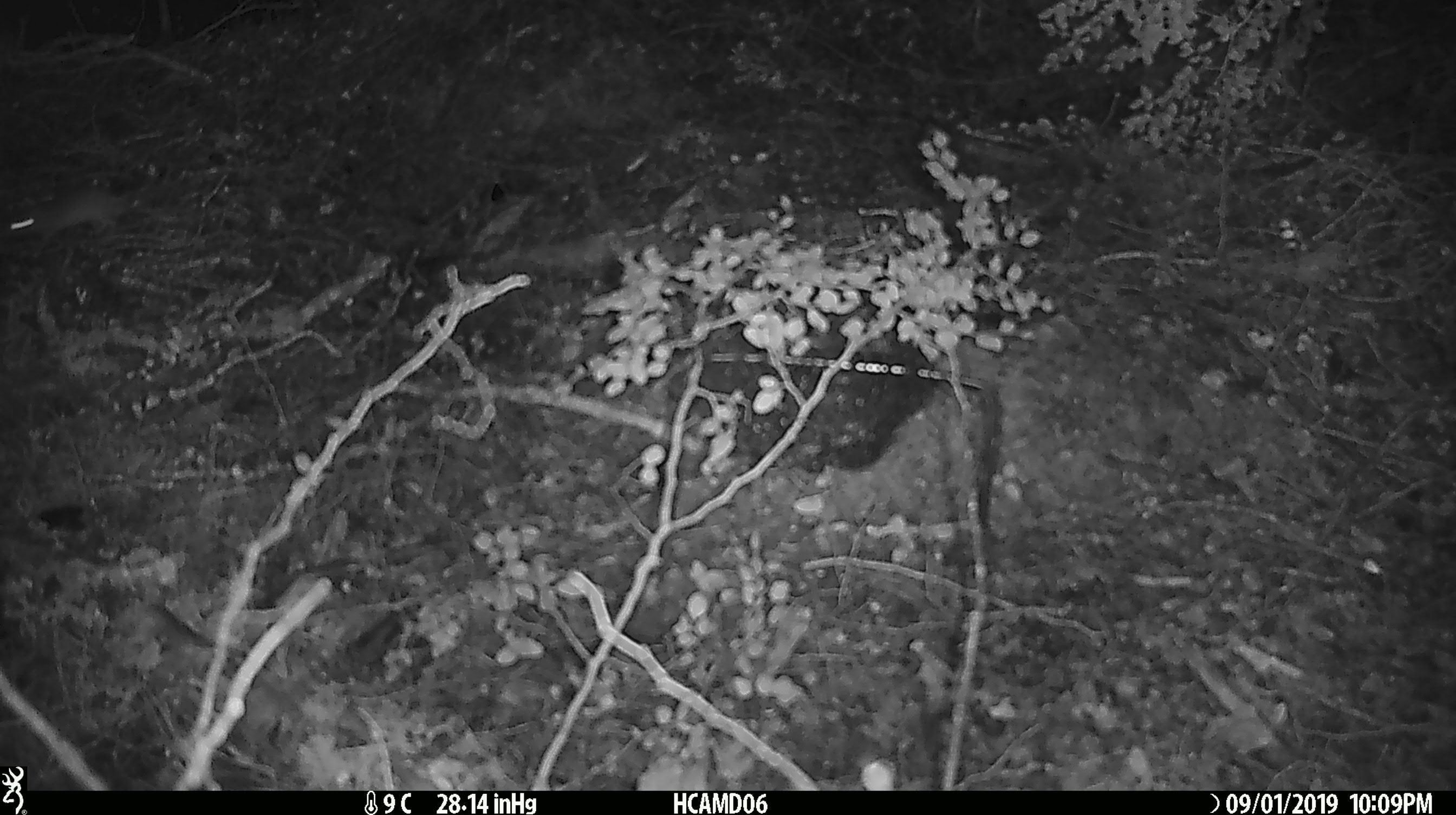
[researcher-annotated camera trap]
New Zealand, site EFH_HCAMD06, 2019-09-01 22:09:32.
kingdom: Animalia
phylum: Chordata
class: Mammalia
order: Rodentia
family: Muridae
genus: Mus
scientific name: Mus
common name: mouse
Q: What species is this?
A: Mouse (Mus).